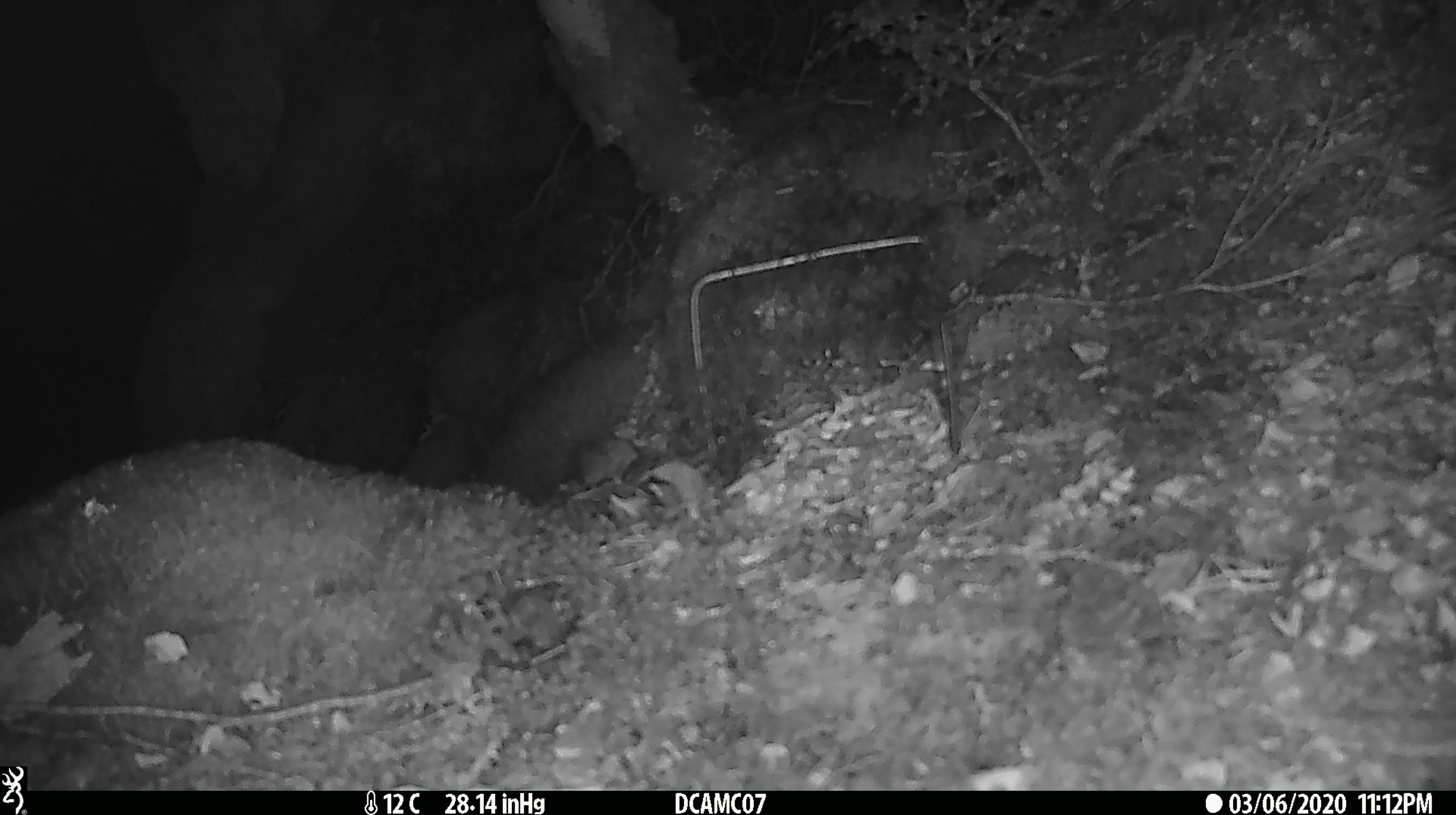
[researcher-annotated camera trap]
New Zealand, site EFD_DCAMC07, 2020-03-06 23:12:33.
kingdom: Animalia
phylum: Chordata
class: Mammalia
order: Rodentia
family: Muridae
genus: Mus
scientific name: Mus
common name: mouse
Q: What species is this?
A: Mouse (Mus).